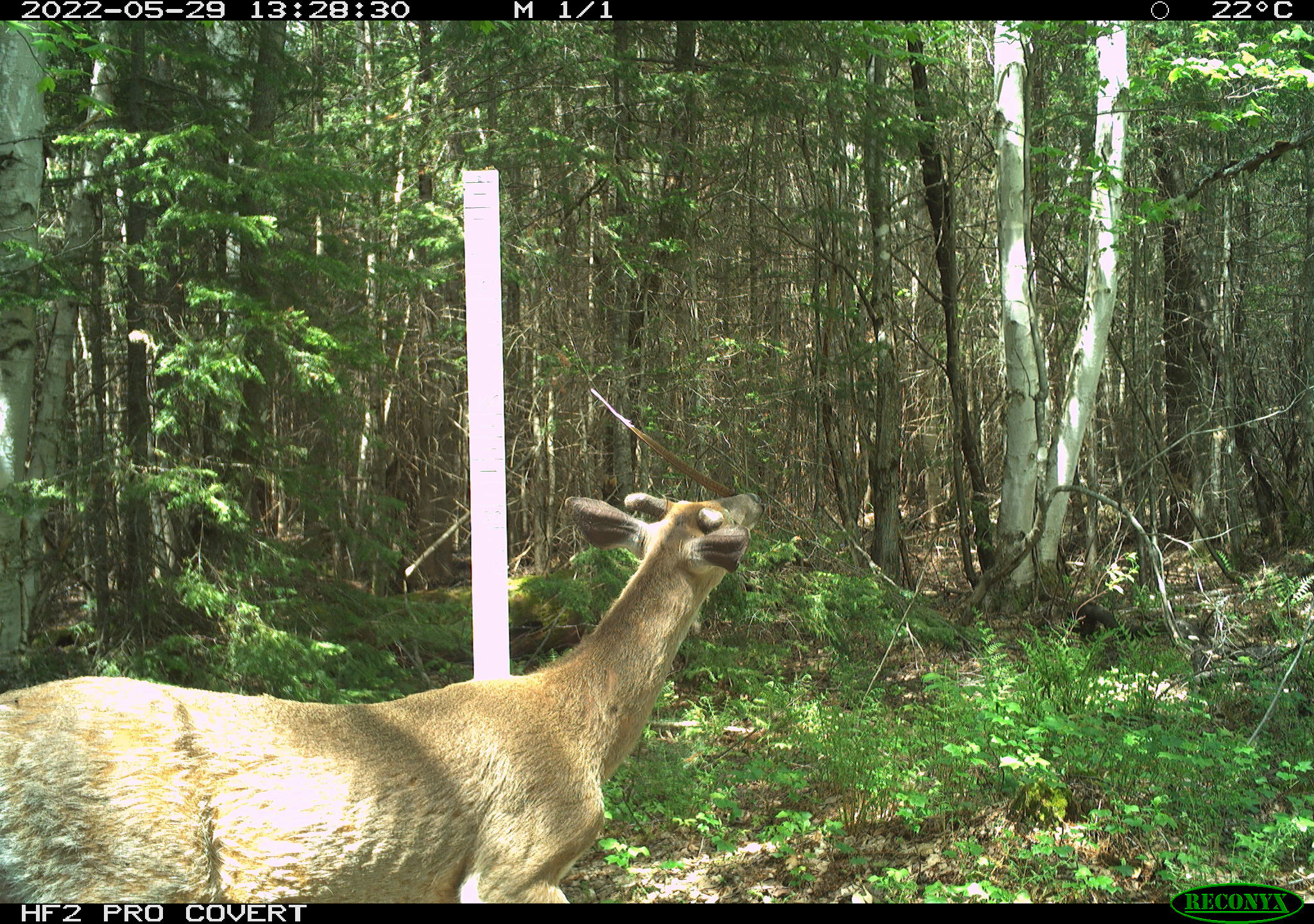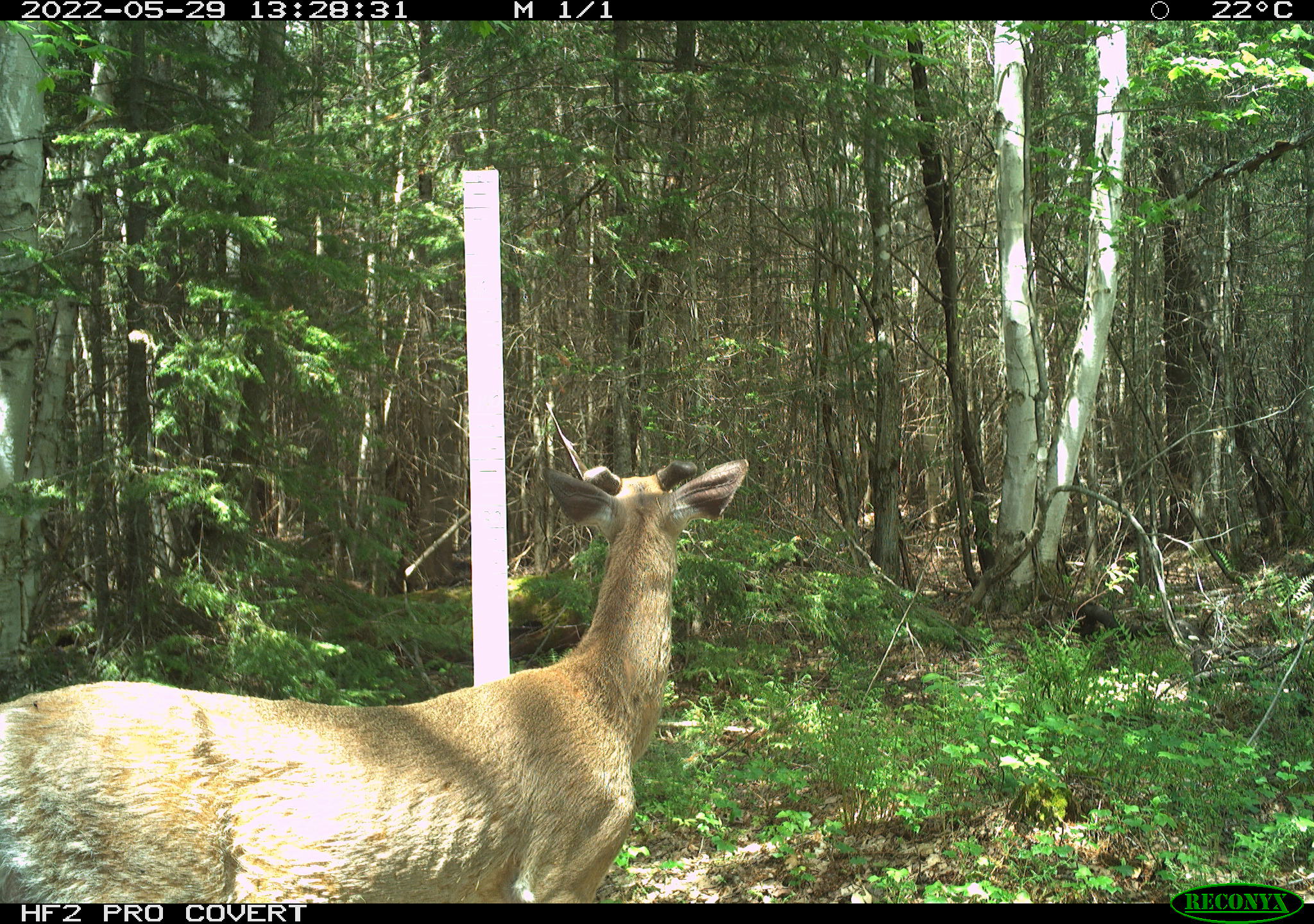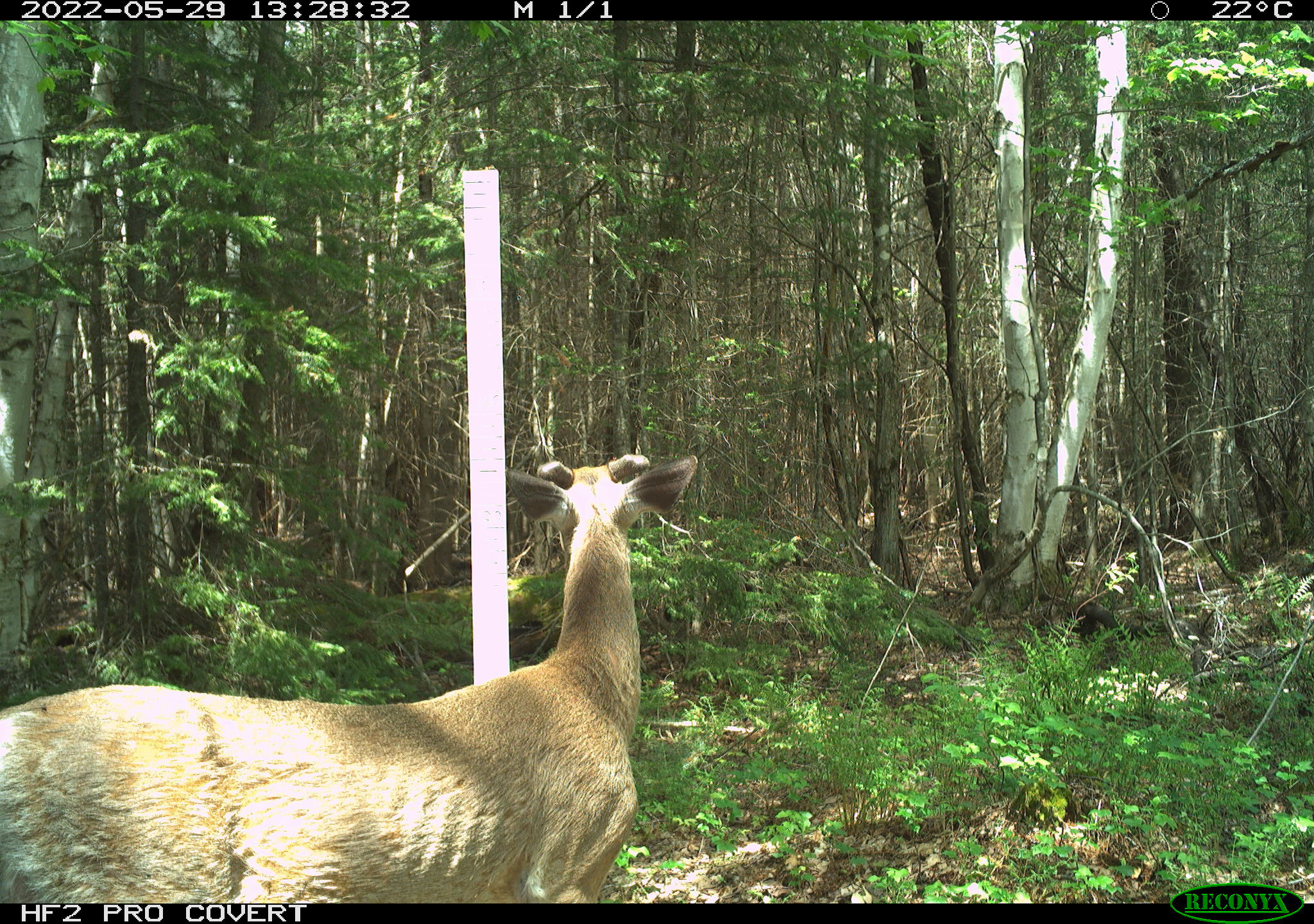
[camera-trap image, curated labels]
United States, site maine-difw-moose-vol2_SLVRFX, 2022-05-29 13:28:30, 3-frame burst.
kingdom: Animalia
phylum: Chordata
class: Mammalia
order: Artiodactyla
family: Cervidae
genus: Odocoileus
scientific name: Odocoileus virginianus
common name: white-tailed deer